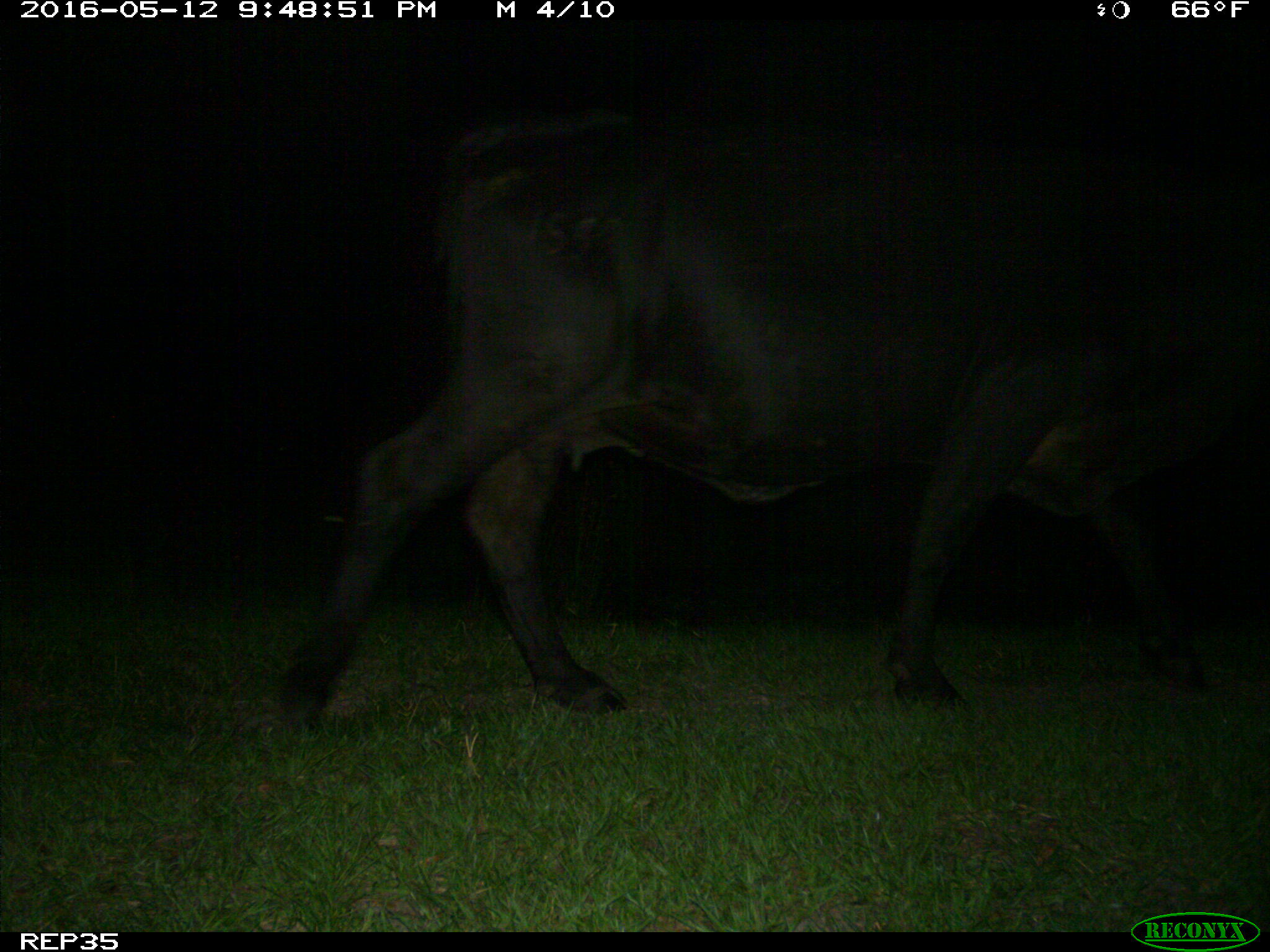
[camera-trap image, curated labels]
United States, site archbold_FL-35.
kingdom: Animalia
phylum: Chordata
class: Mammalia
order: Artiodactyla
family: Bovidae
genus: Bos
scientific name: Bos taurus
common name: domestic cow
Bos taurus (domestic cow).